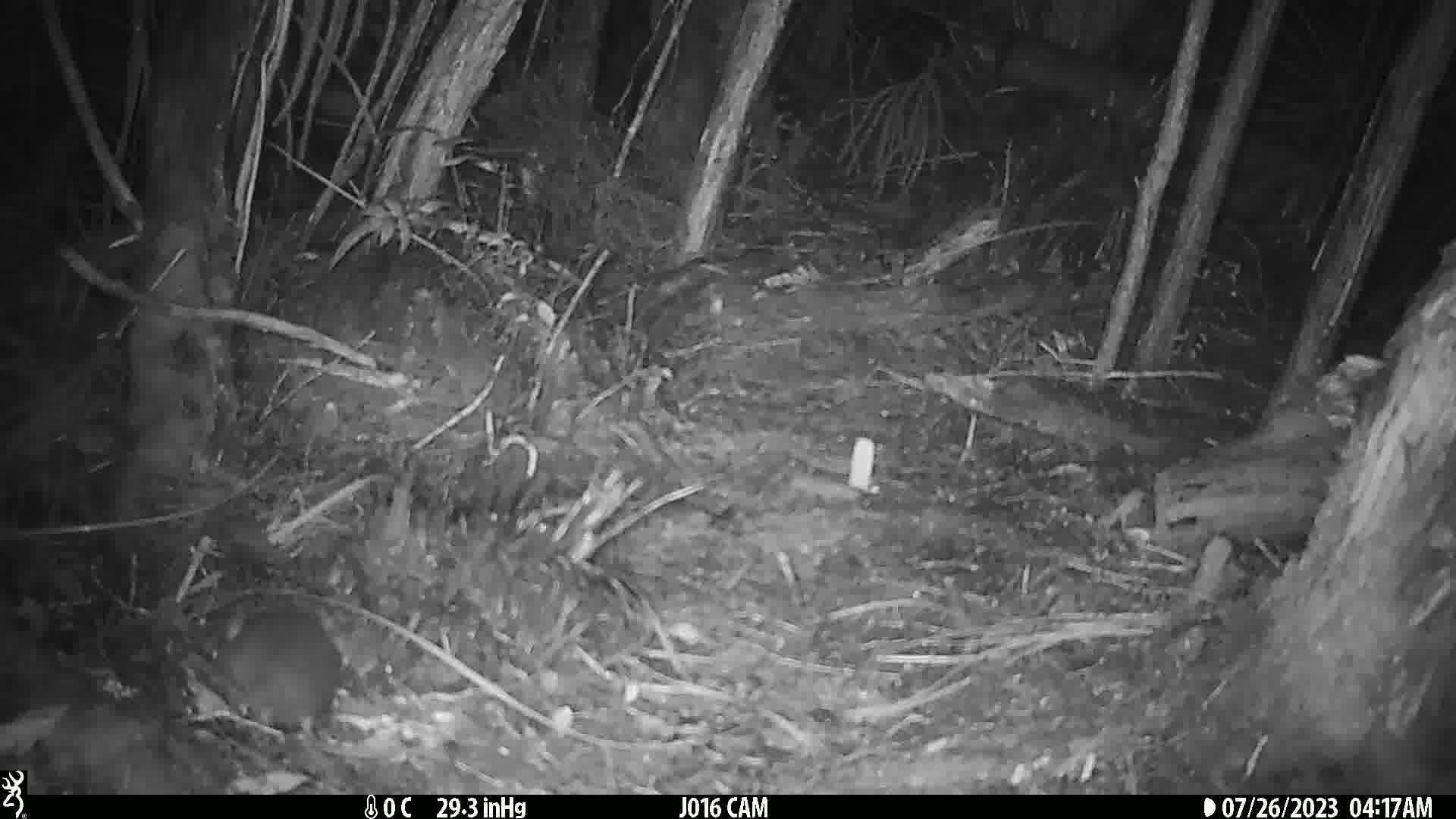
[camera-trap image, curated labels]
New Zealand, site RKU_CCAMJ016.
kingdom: Animalia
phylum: Chordata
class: Mammalia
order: Rodentia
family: Muridae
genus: Rattus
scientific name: Rattus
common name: rat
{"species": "rat (Rattus)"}